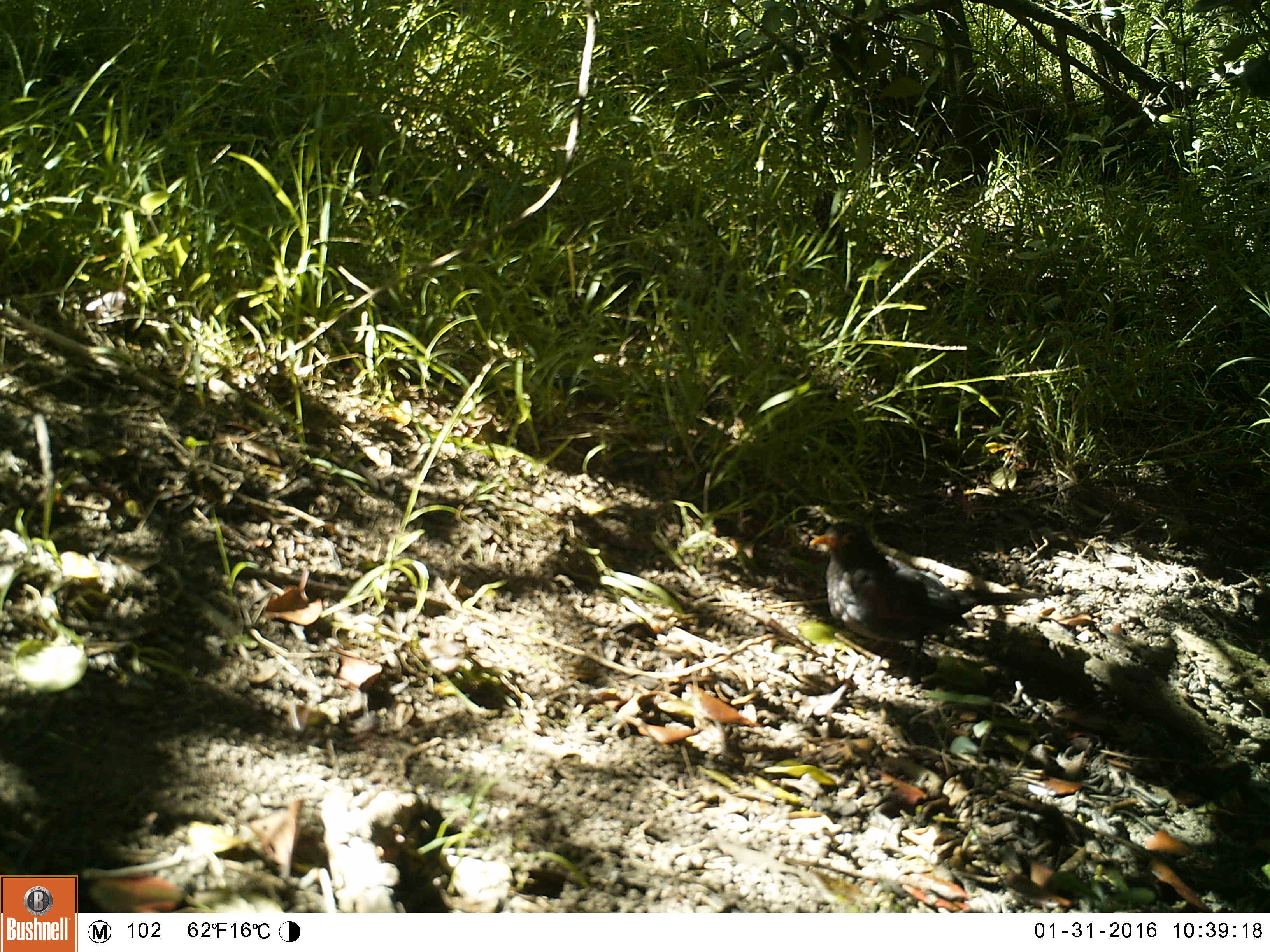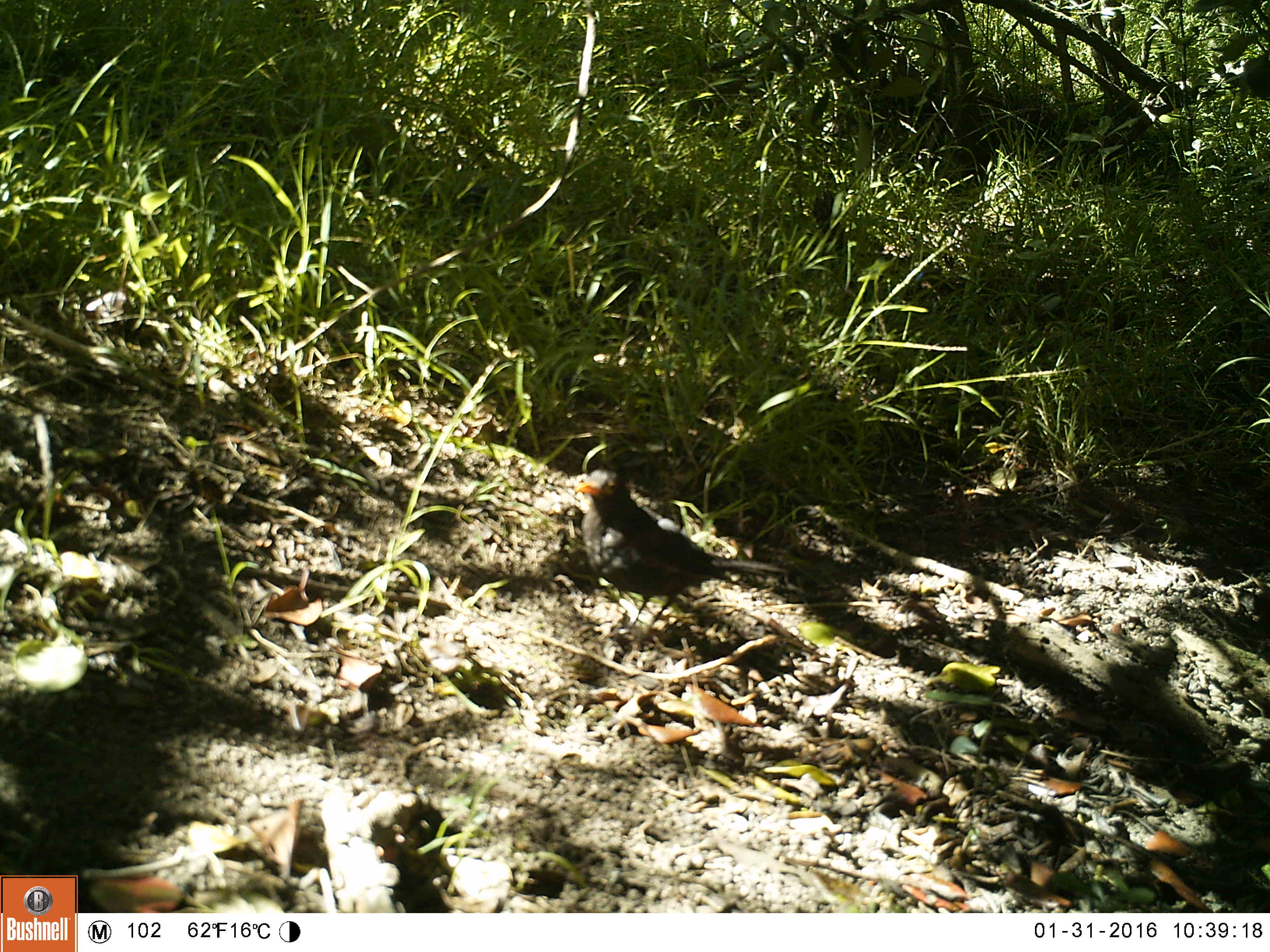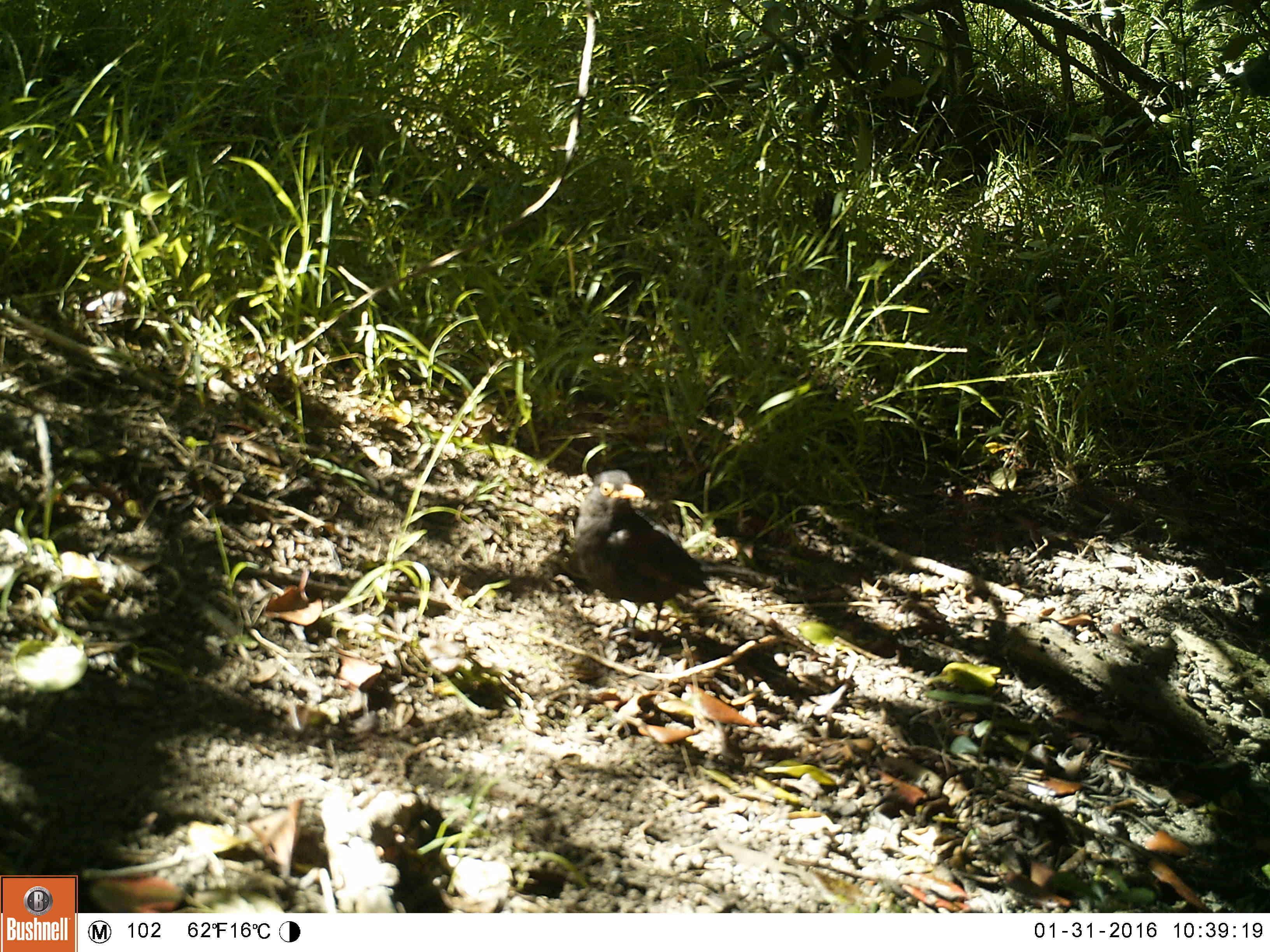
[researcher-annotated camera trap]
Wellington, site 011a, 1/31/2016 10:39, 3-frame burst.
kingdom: Animalia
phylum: Chordata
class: Aves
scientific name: Aves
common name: bird